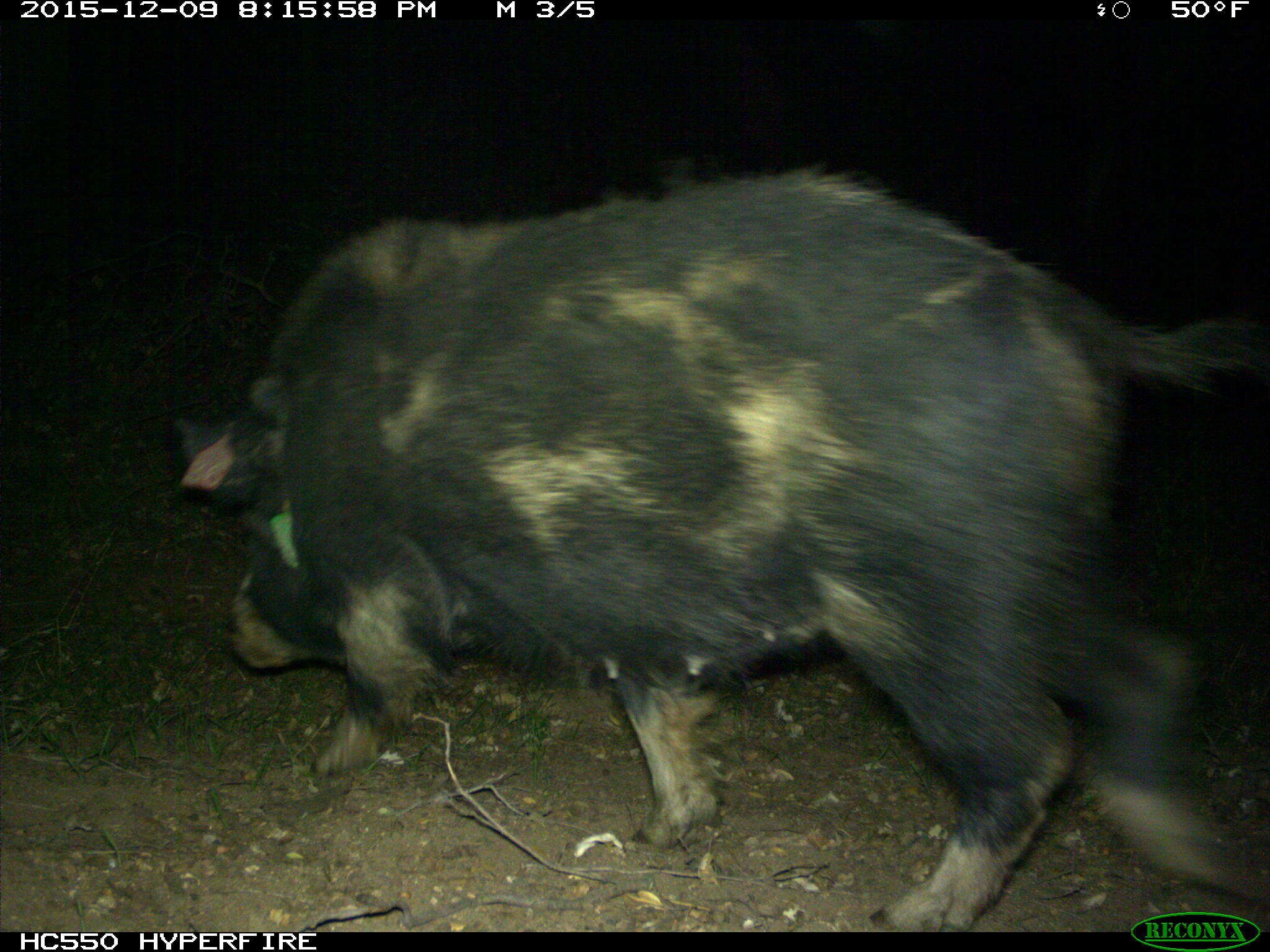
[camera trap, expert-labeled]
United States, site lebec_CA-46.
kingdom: Animalia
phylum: Chordata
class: Mammalia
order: Artiodactyla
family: Suidae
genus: Sus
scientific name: Sus scrofa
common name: wild boar